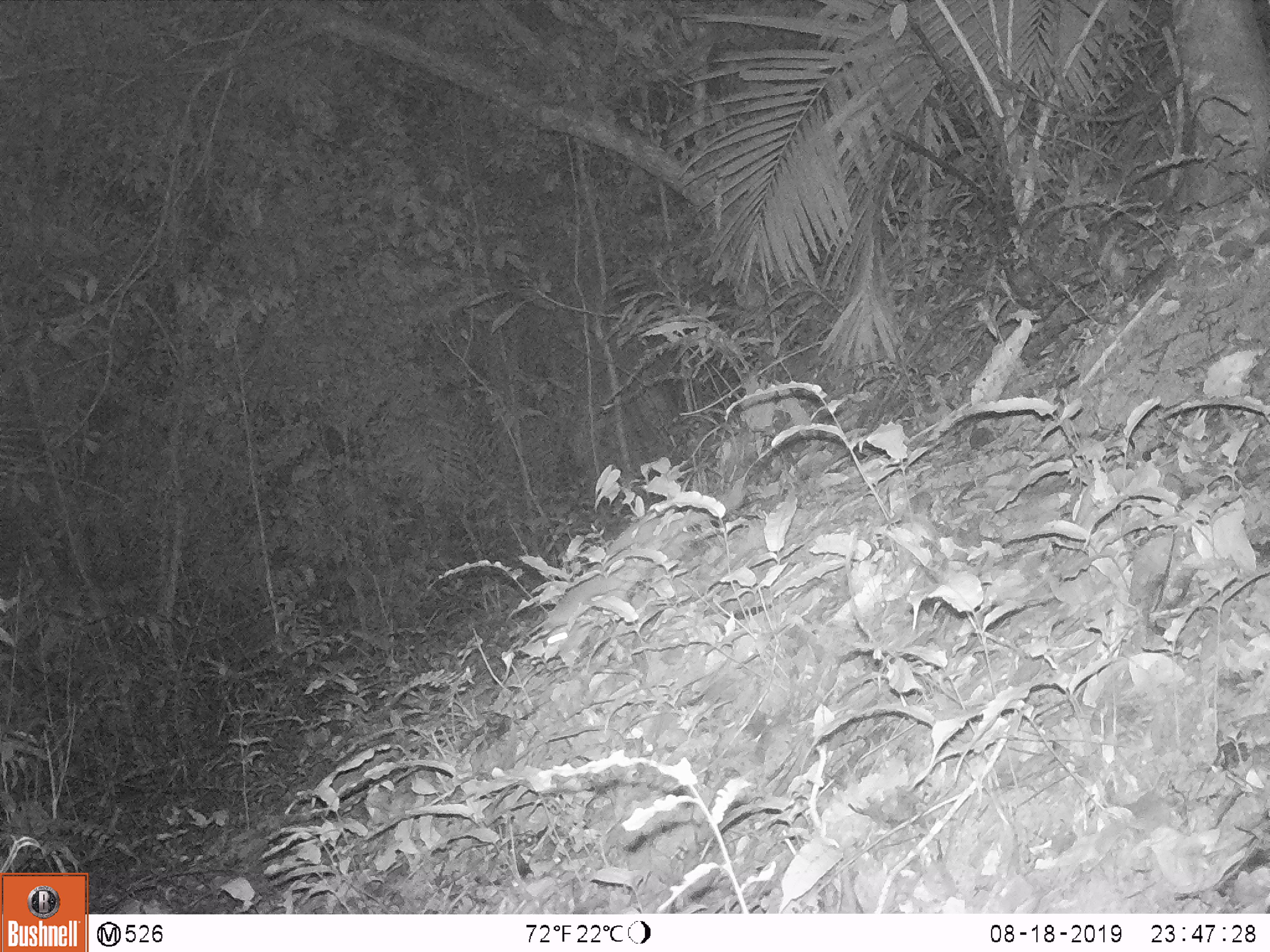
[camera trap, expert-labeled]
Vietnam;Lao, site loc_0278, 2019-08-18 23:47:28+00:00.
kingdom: Animalia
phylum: Chordata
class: Mammalia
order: Carnivora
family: Mustelidae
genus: Melogale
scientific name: Melogale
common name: ferret badger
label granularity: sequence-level